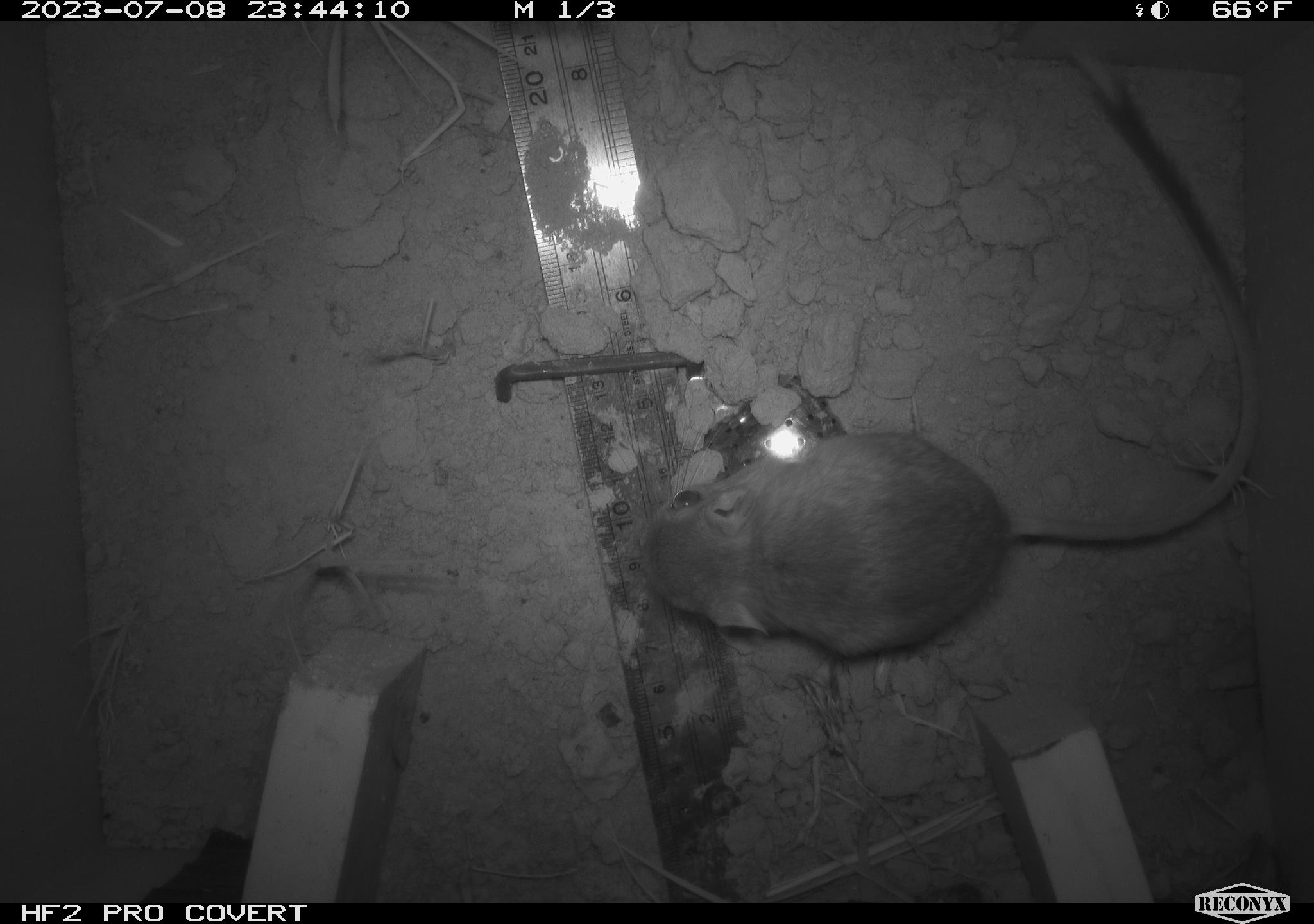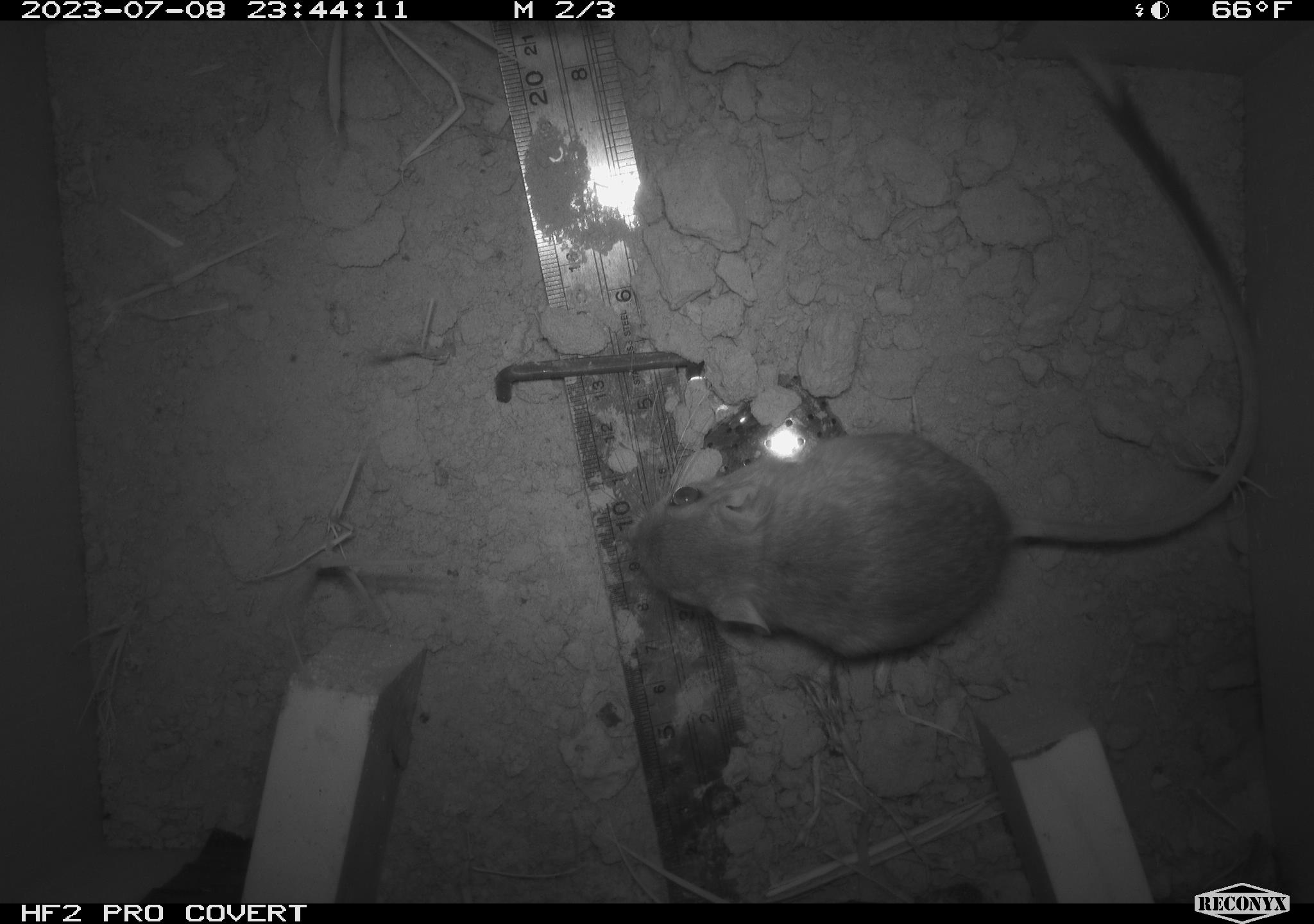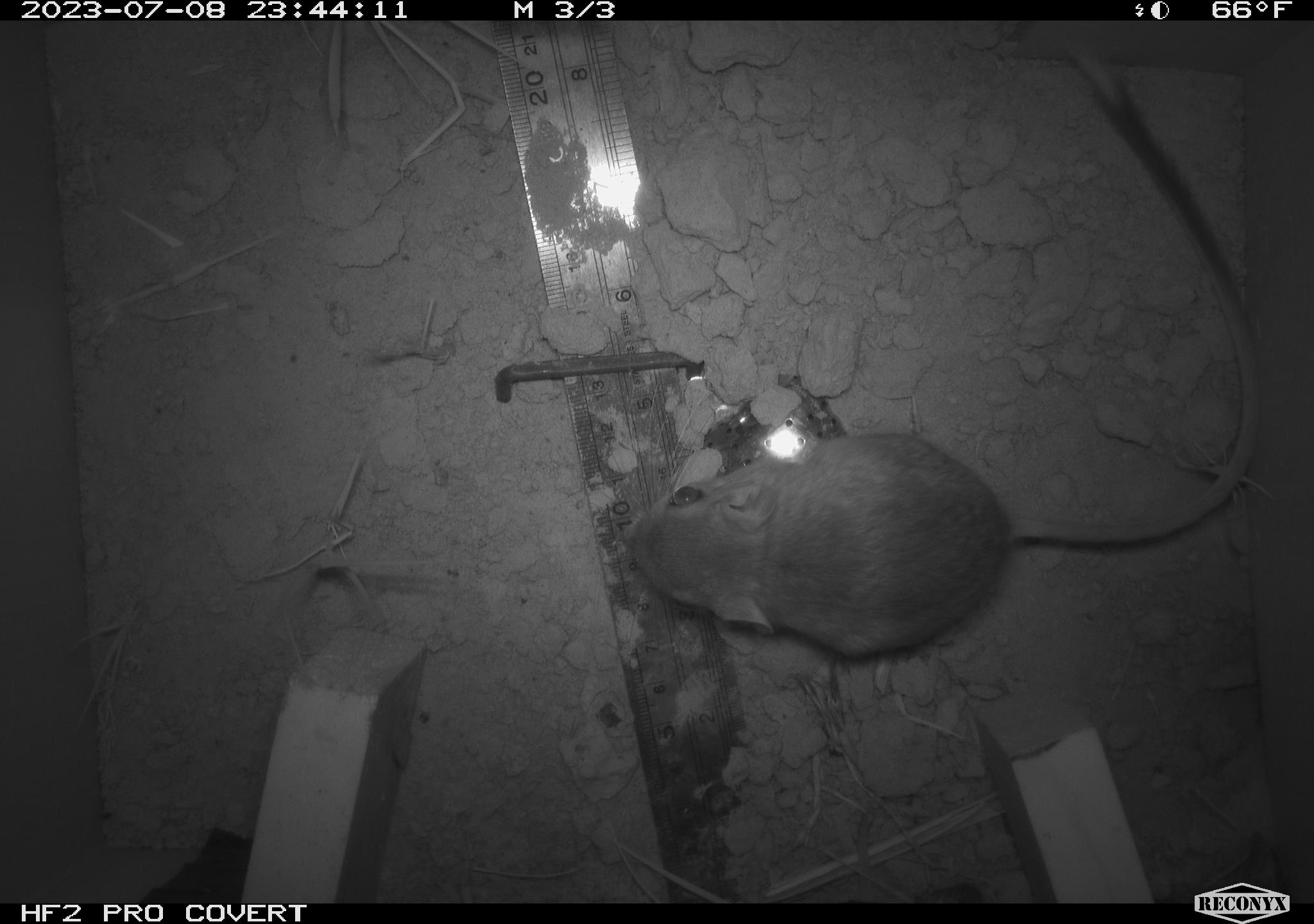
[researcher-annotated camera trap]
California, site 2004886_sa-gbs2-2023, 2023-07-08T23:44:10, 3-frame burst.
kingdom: Animalia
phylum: Chordata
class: Mammalia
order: Rodentia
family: Heteromyidae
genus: Dipodomys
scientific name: Dipodomys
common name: kangaroo rats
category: dipodomys species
Dipodomys species (kangaroo rats) (Dipodomys).